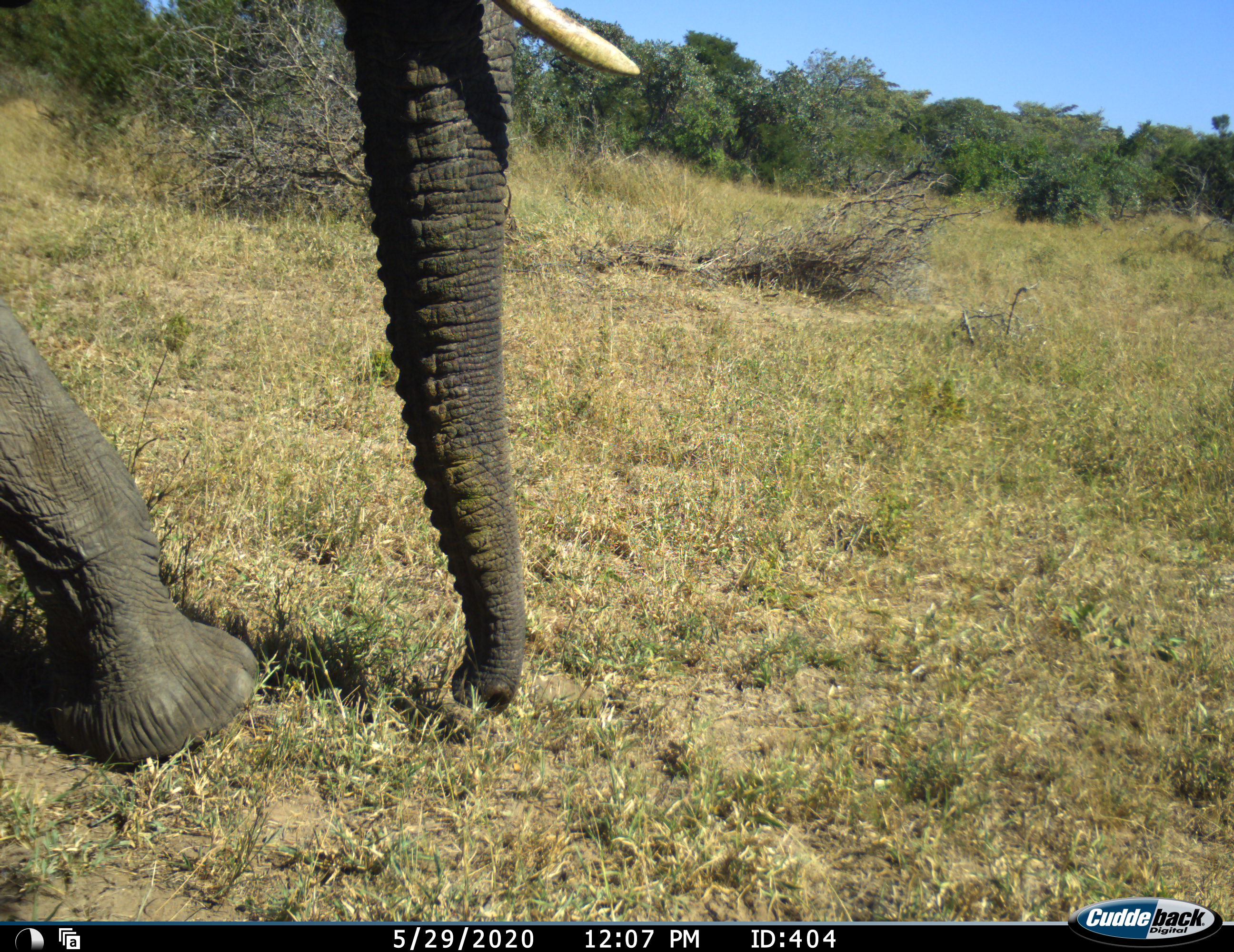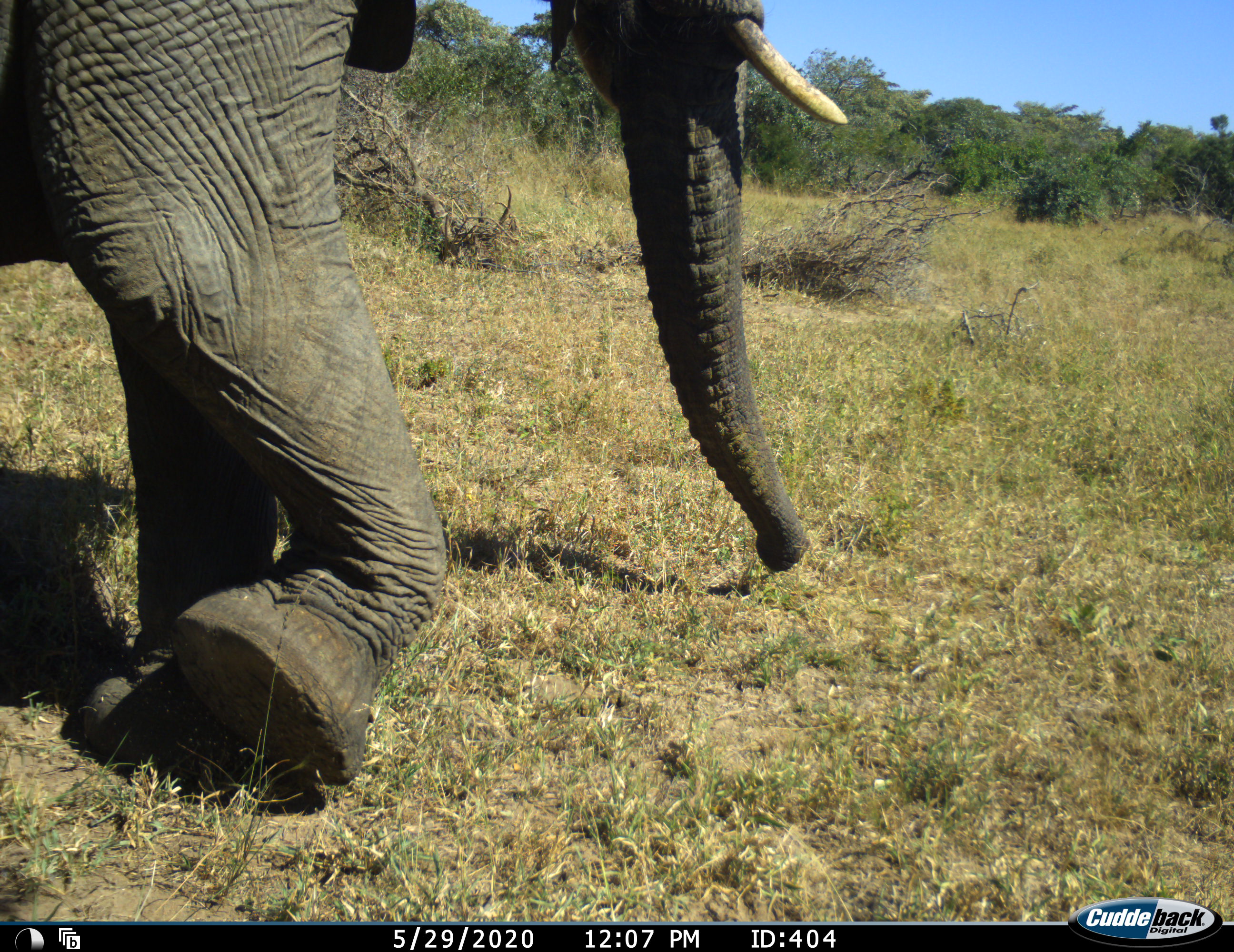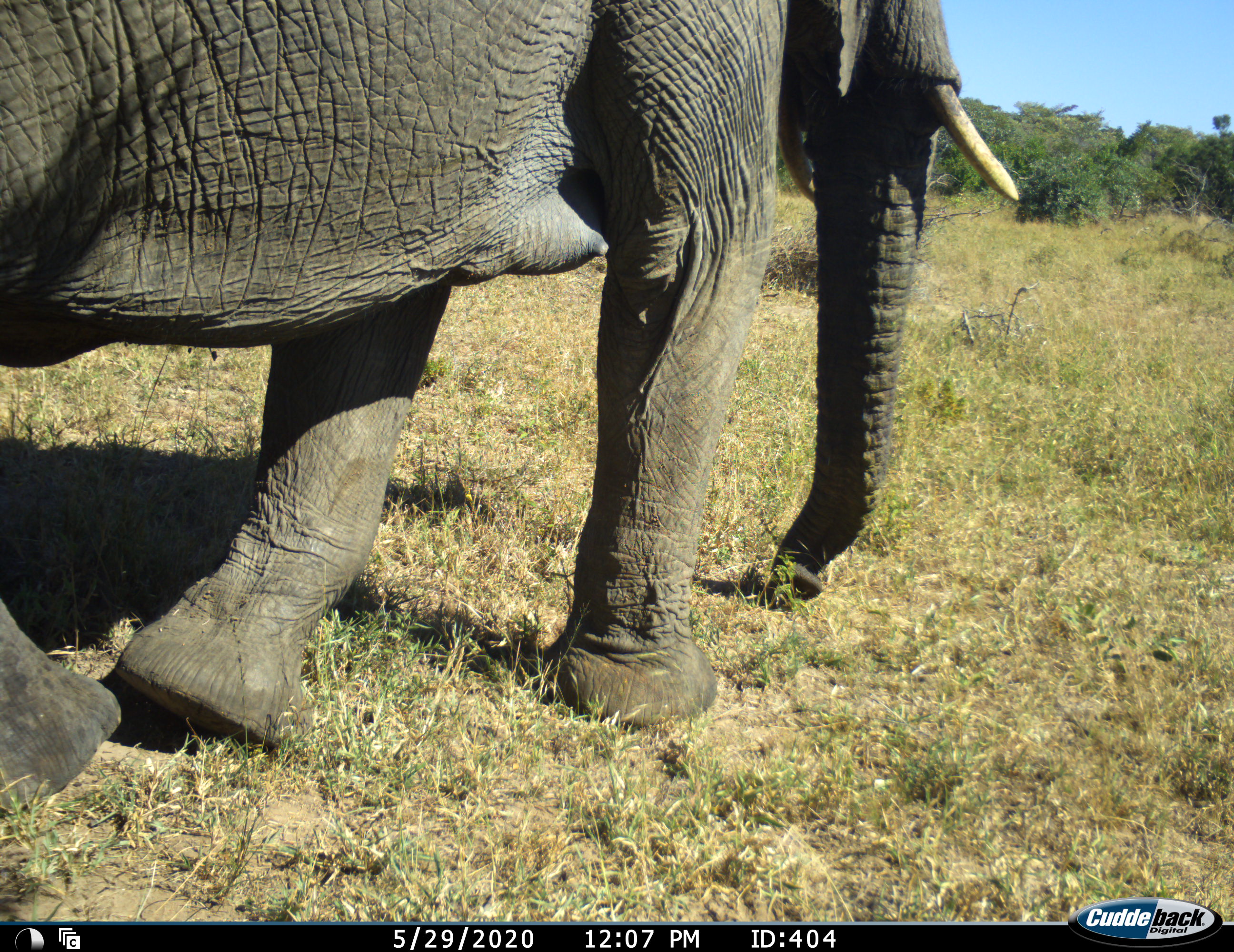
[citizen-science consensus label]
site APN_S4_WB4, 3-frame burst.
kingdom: Animalia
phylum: Chordata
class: Mammalia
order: Proboscidea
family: Elephantidae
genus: Loxodonta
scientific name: Loxodonta africana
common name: african bush elephant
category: elephant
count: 1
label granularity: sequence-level